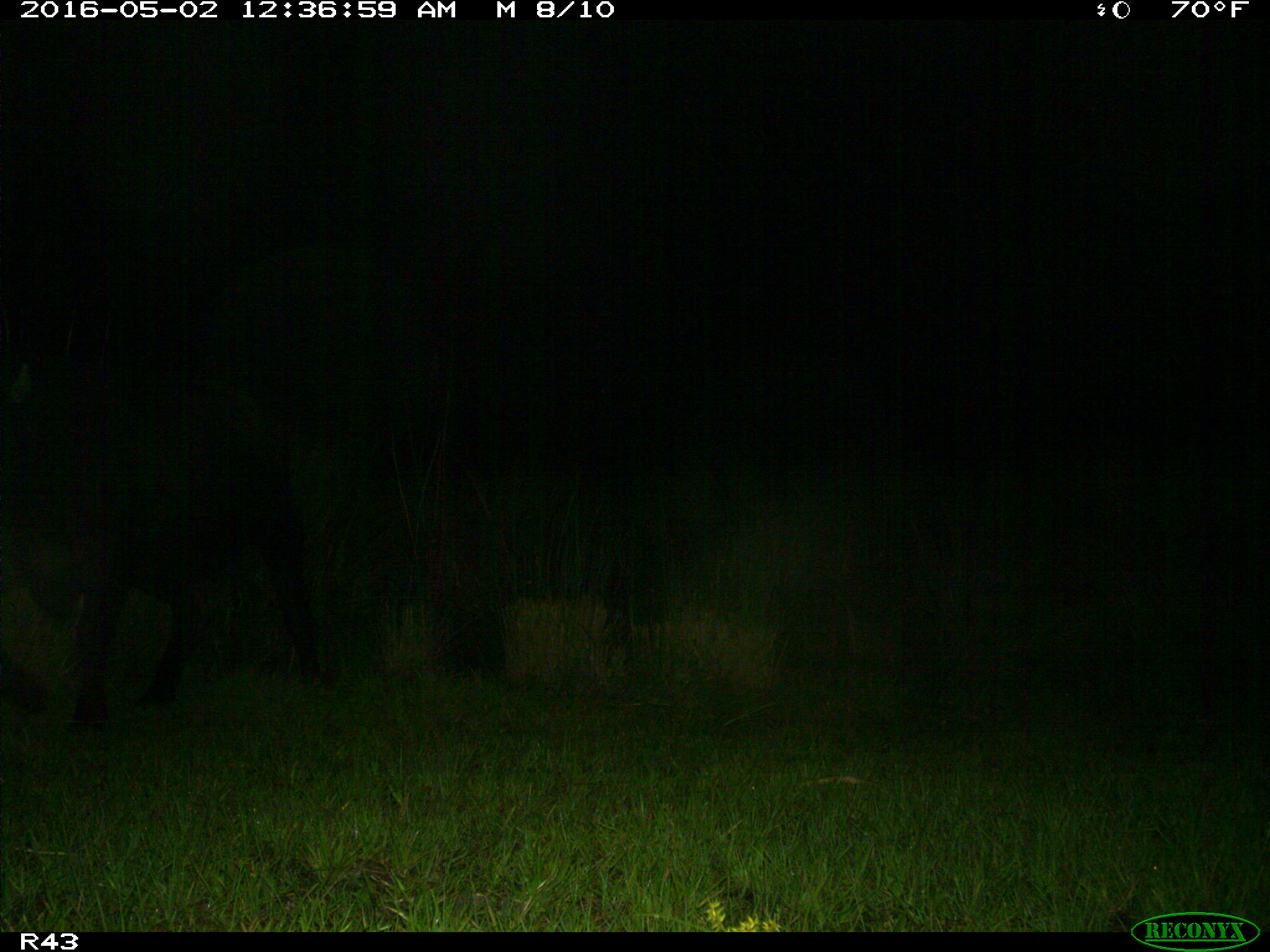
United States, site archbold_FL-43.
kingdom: Animalia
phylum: Chordata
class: Mammalia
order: Artiodactyla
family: Bovidae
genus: Bos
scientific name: Bos taurus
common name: domestic cow